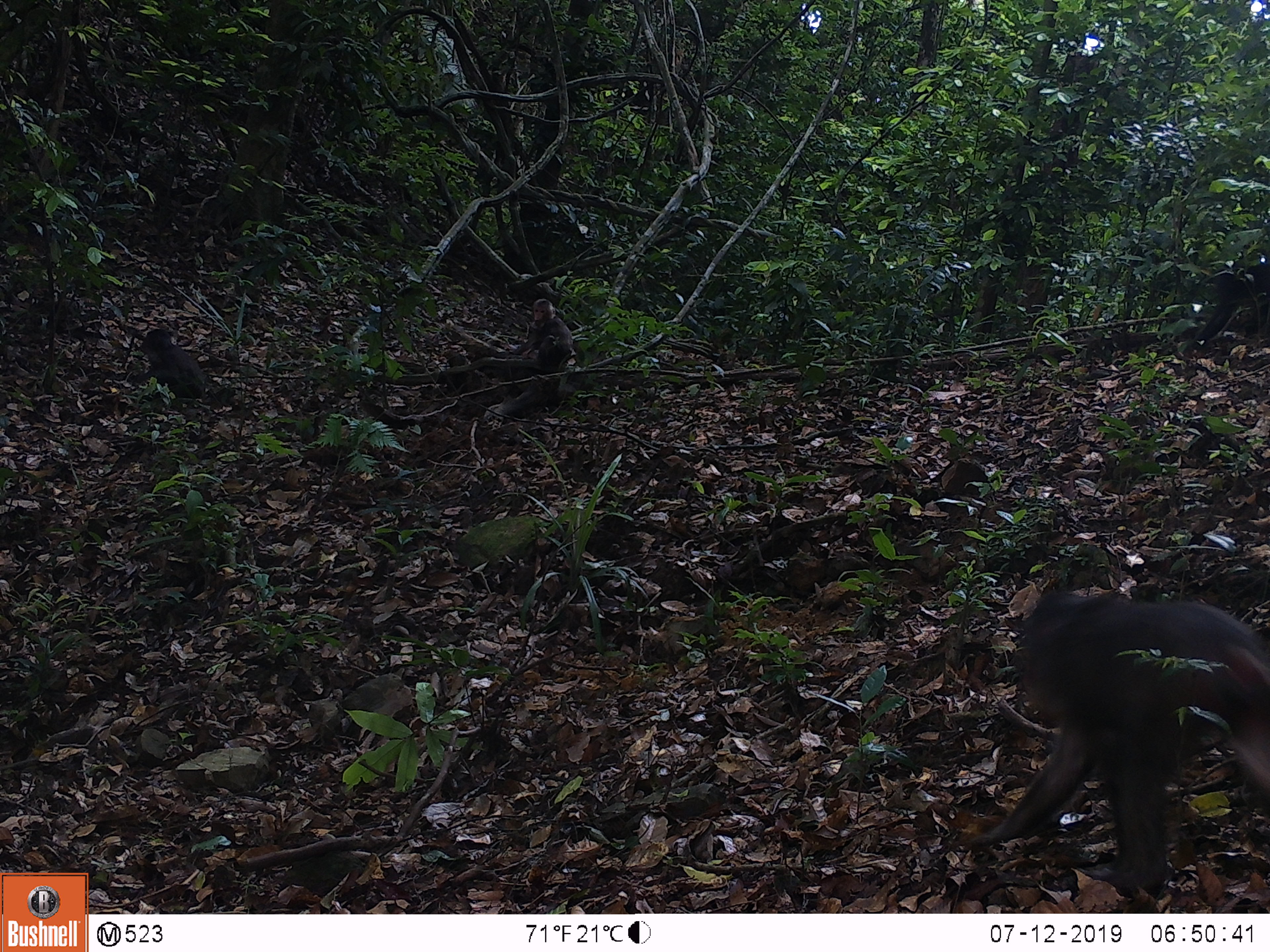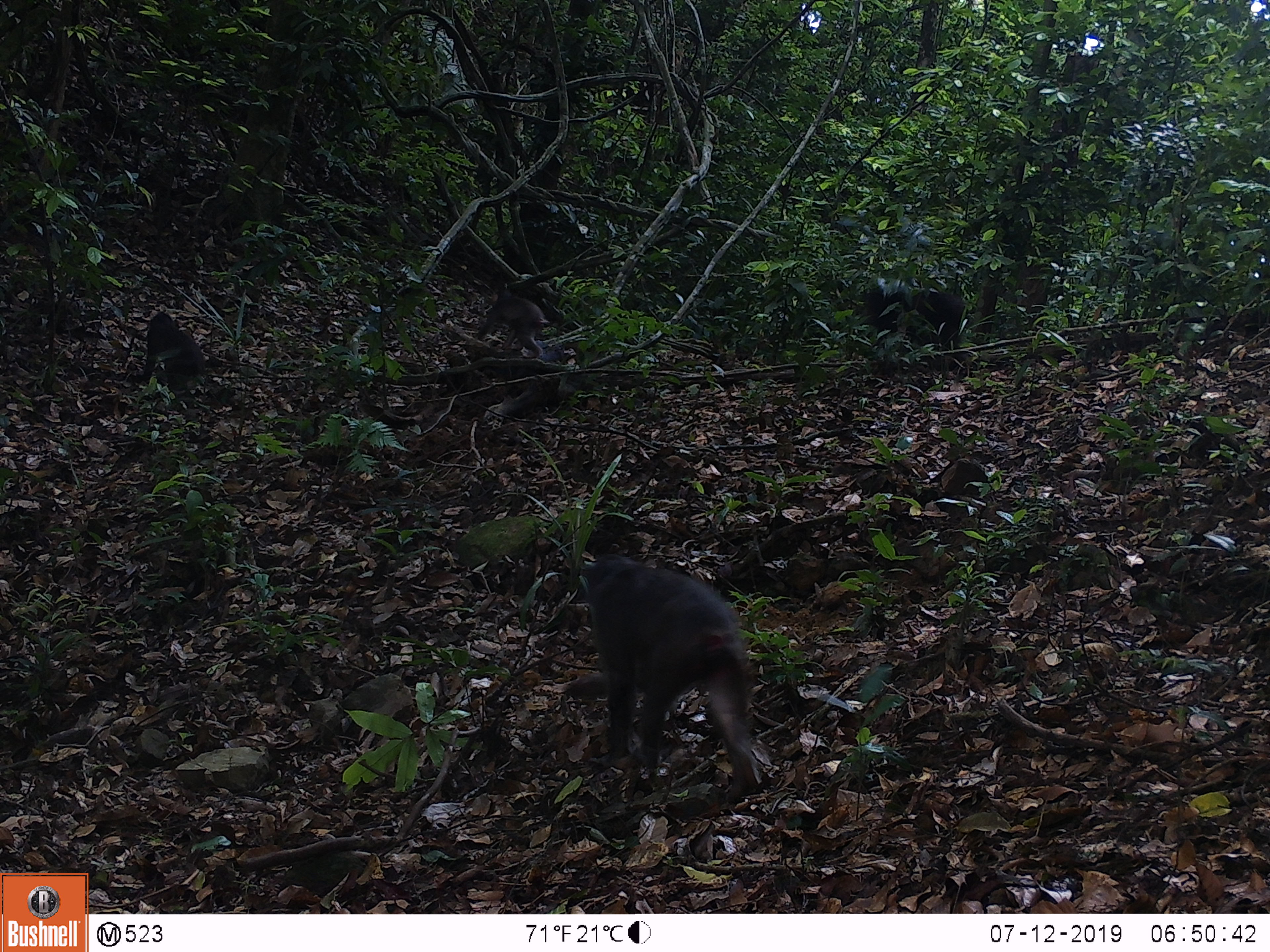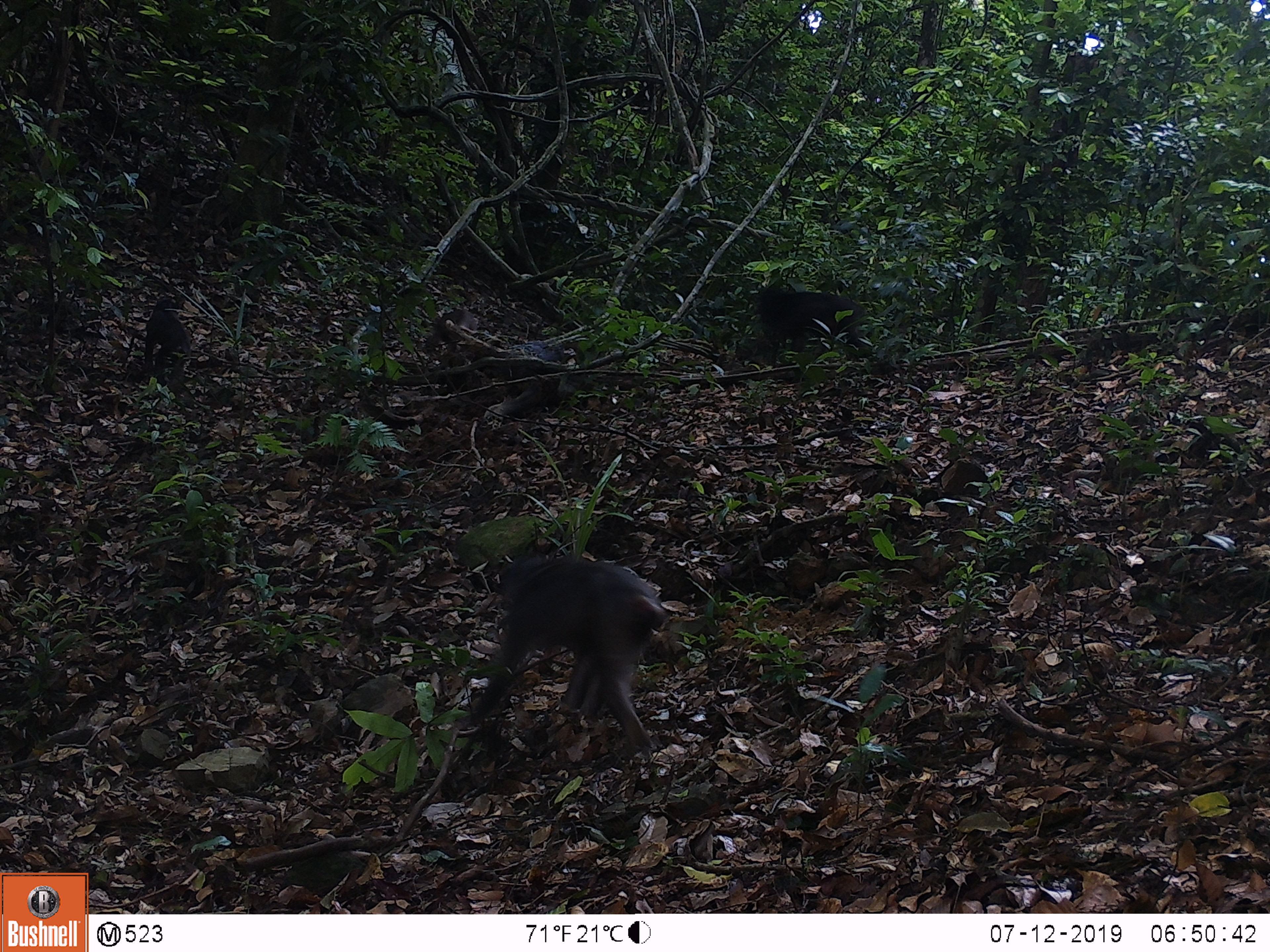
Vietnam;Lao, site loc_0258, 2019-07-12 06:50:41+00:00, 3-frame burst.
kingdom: Animalia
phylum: Chordata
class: Mammalia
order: Primates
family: Cercopithecidae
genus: Macaca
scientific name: Macaca arctoides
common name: stump-tailed macaque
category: stump tailed macaque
Stump tailed macaque (stump-tailed macaque) (Macaca arctoides). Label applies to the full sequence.